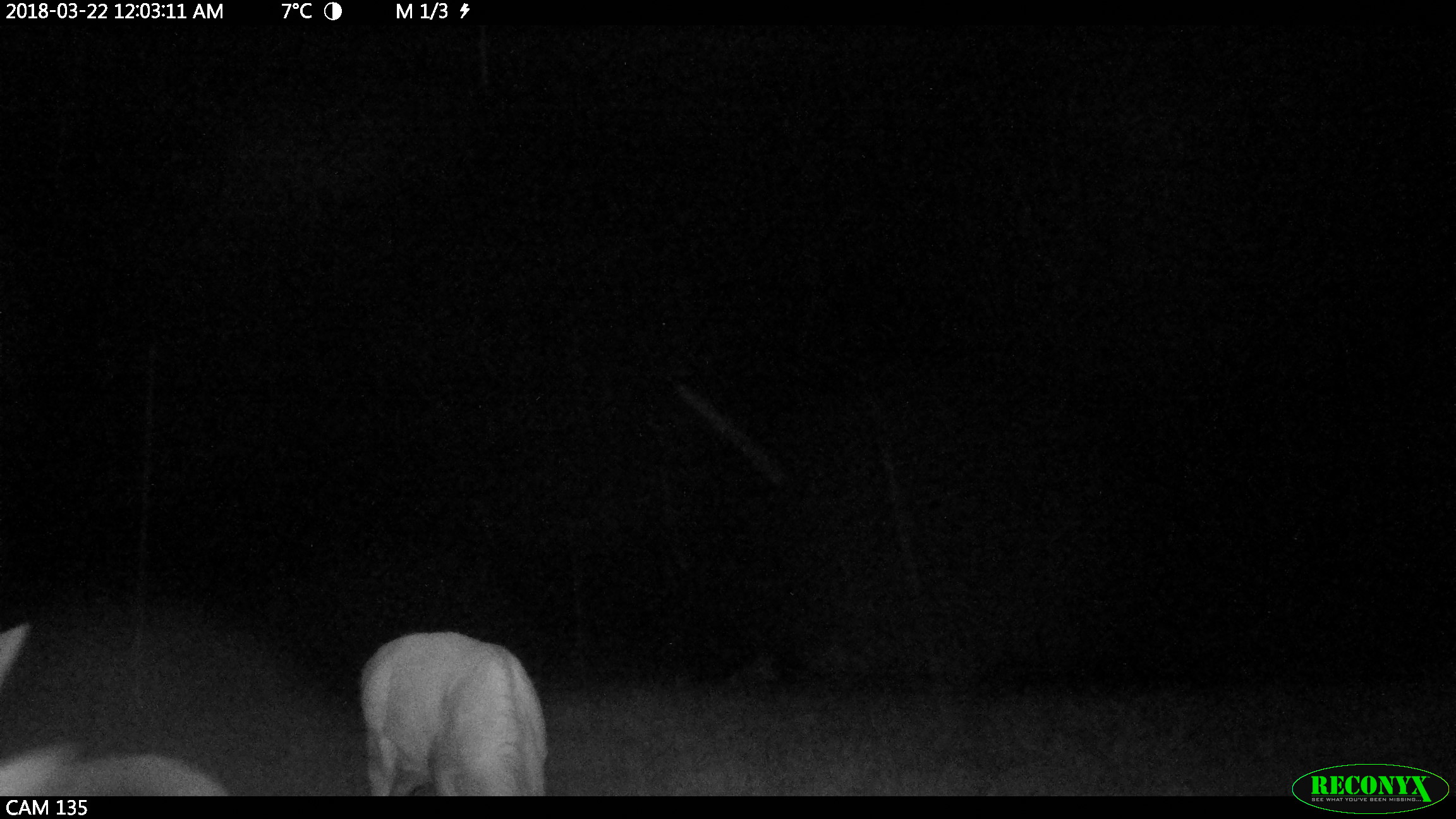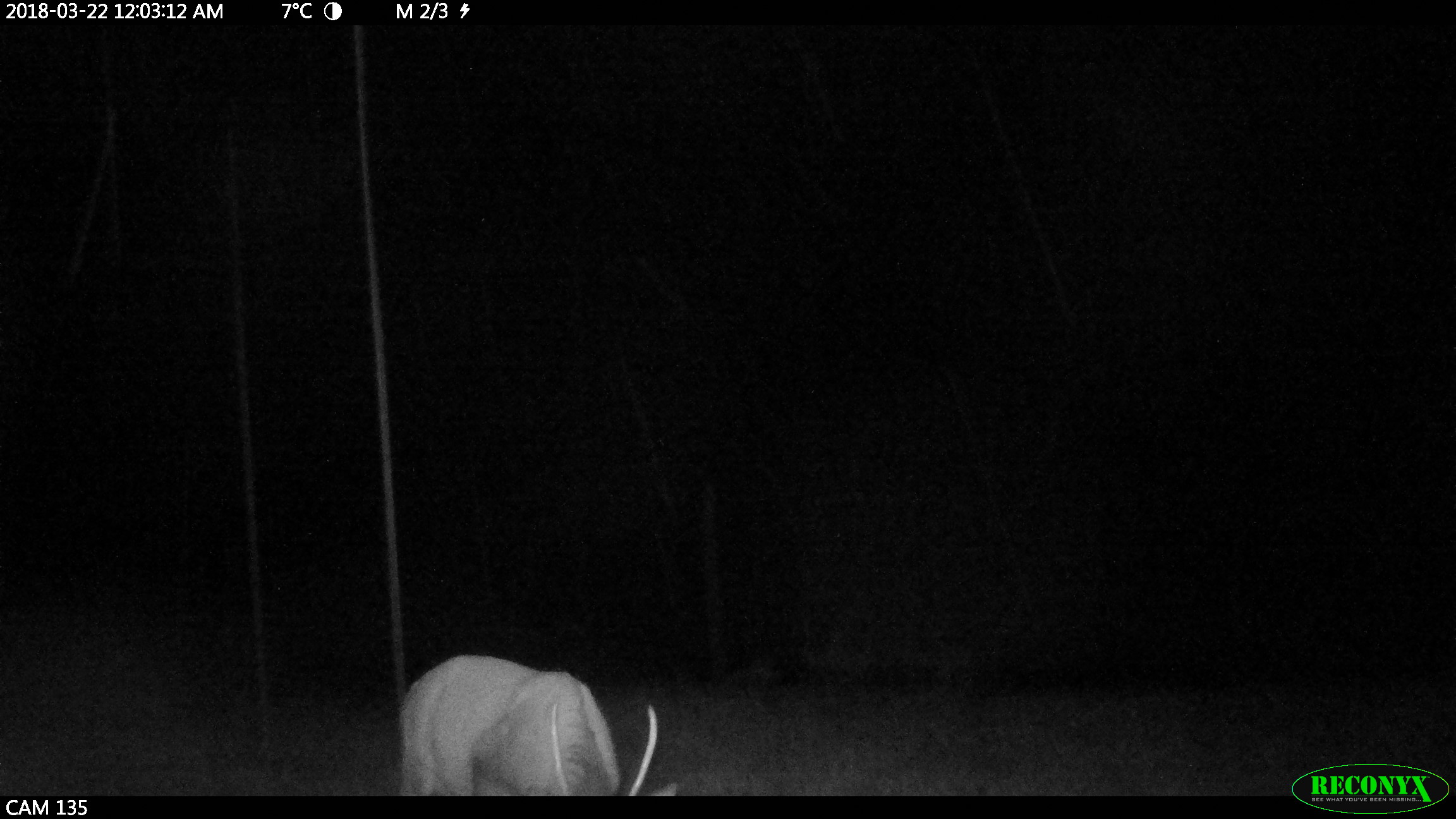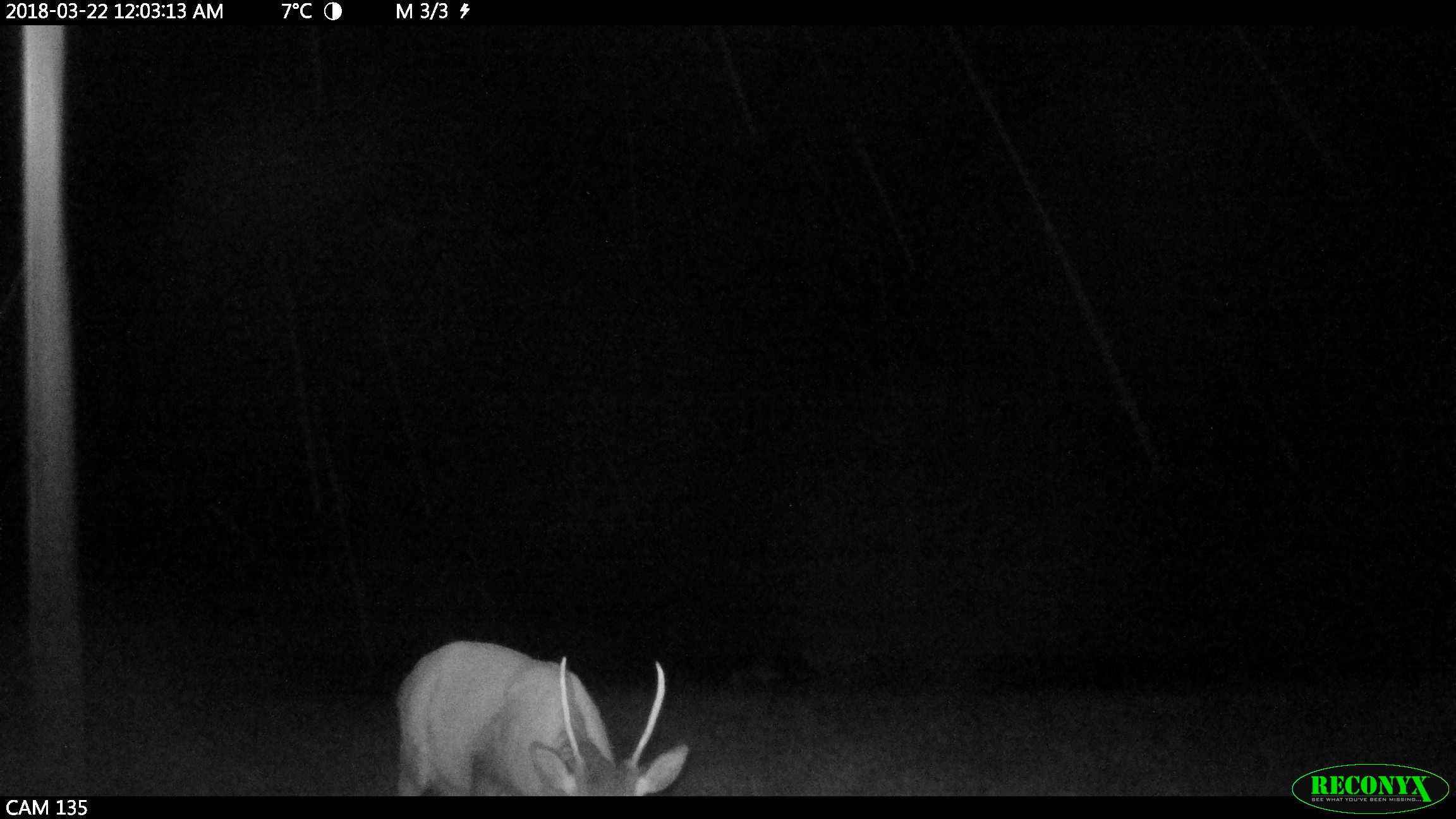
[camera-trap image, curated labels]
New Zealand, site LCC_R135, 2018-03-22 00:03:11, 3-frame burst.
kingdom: Animalia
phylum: Chordata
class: Mammalia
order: Artiodactyla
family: Cervidae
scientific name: Cervidae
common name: deer